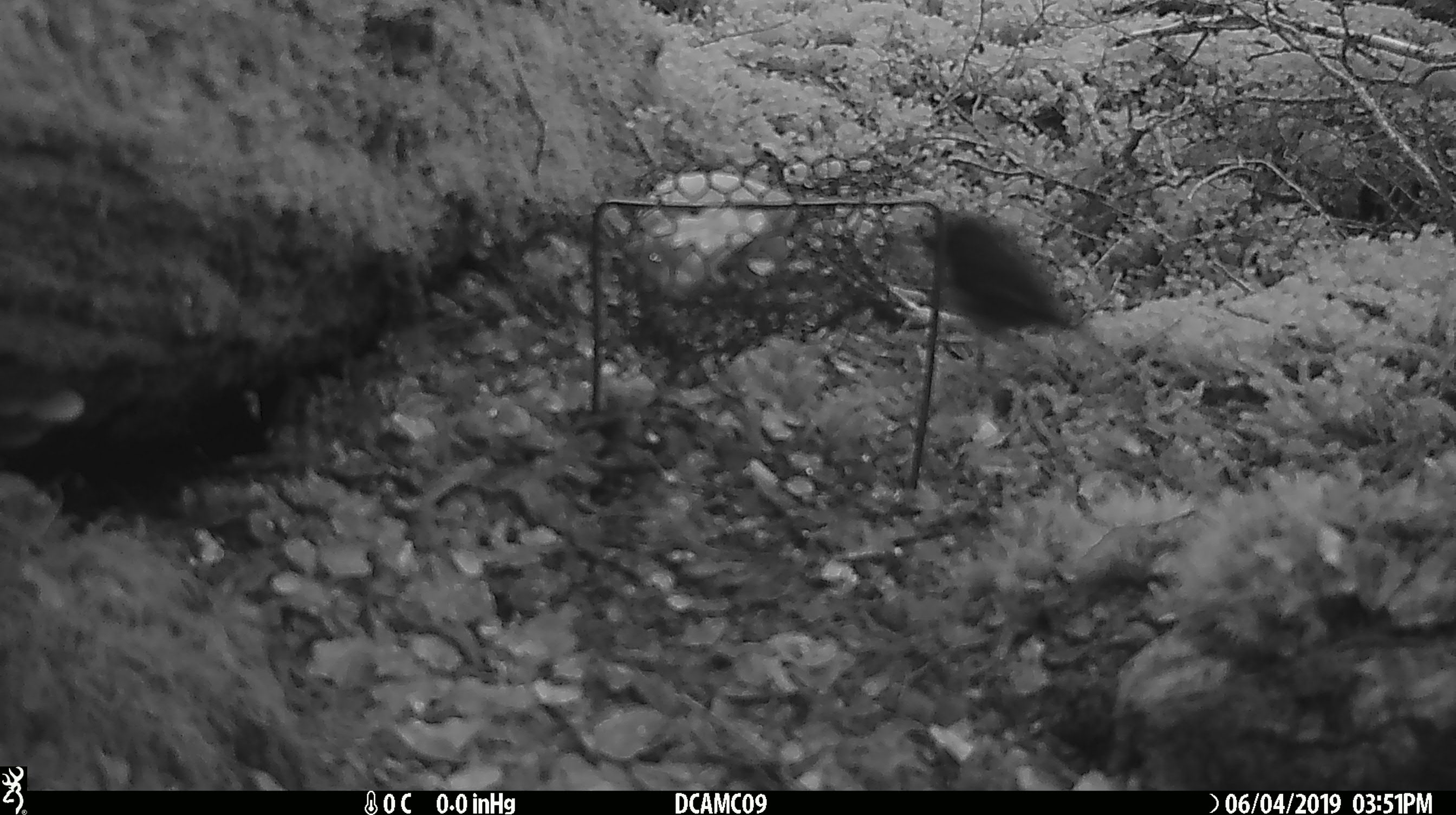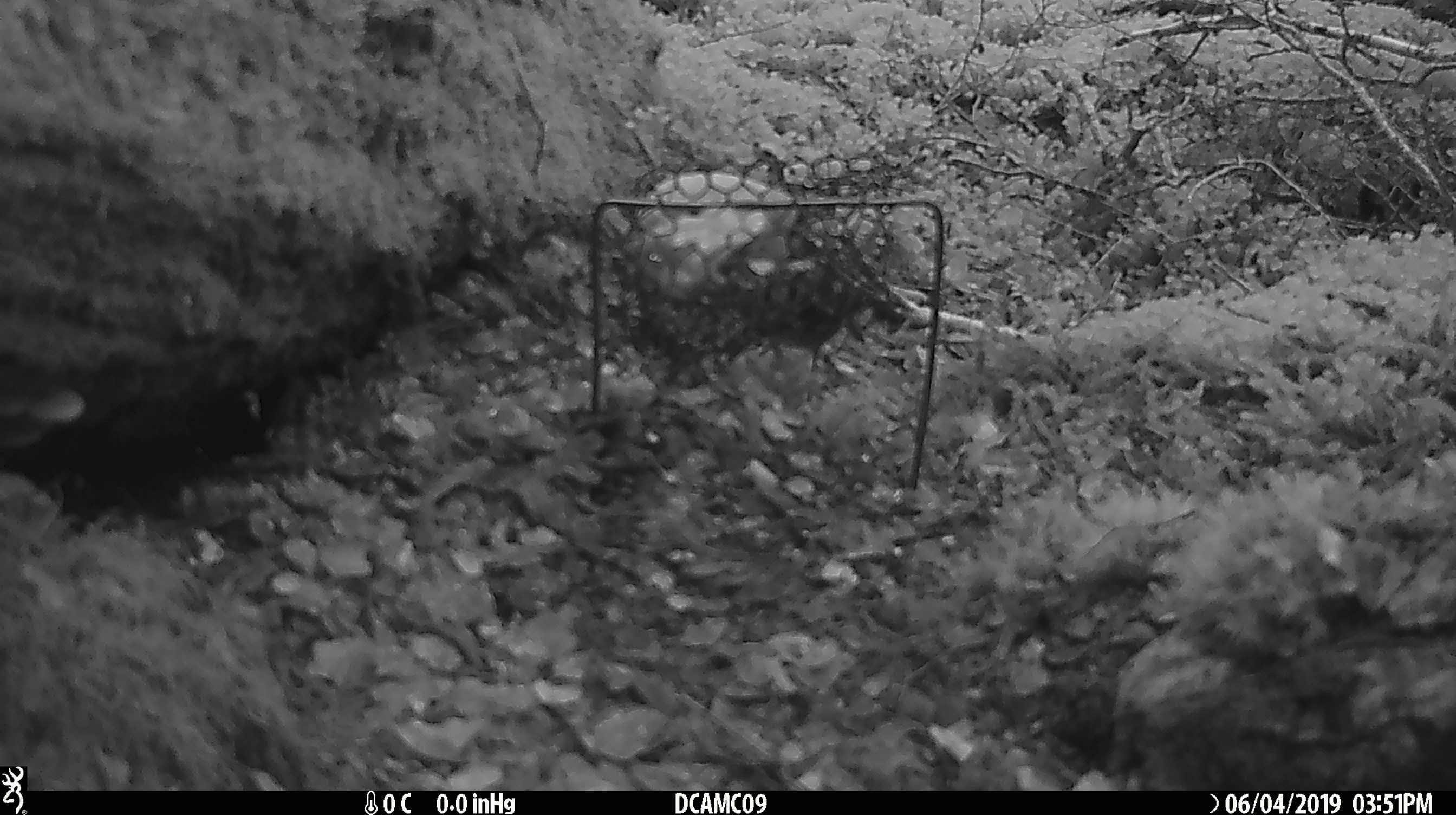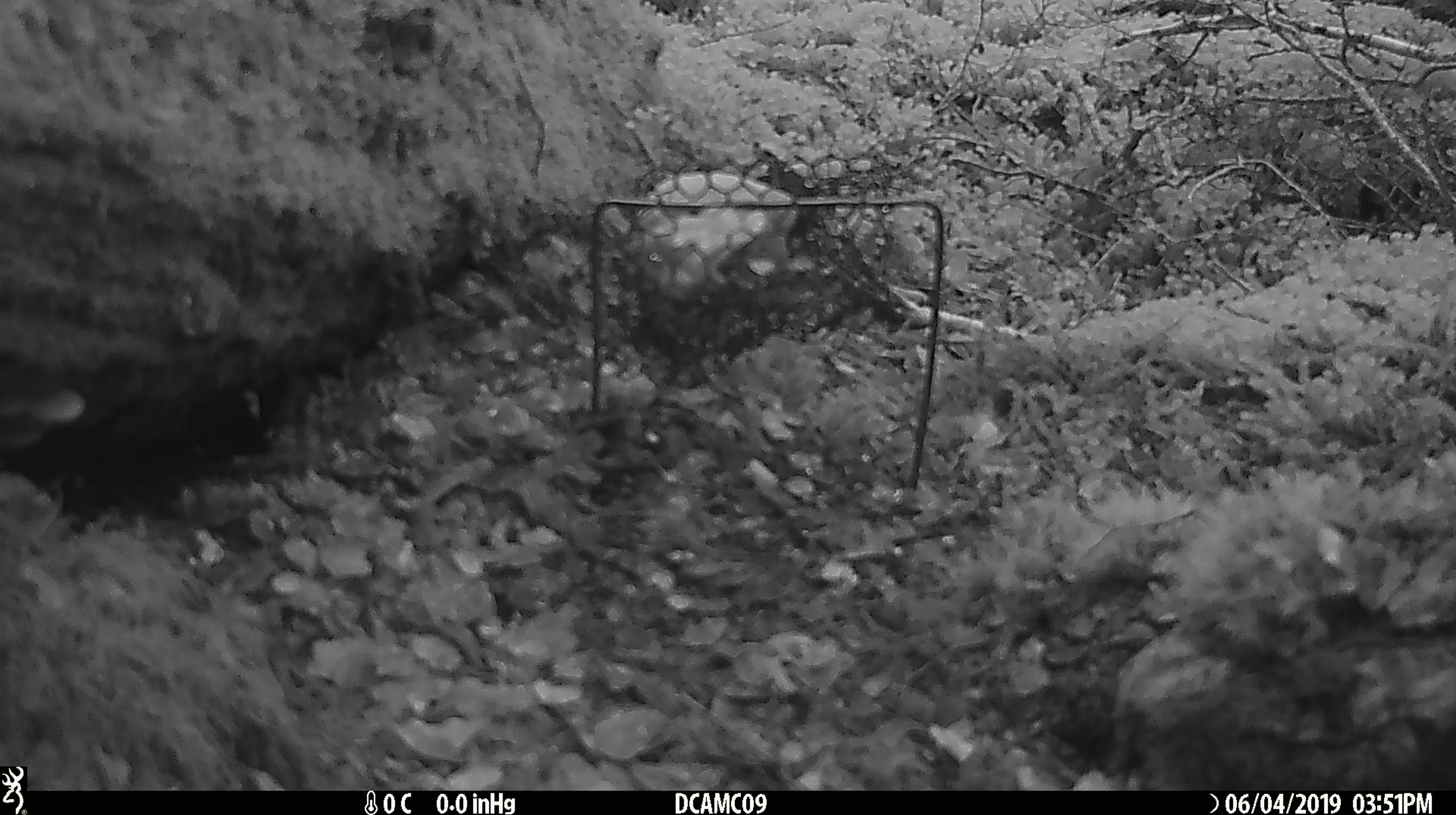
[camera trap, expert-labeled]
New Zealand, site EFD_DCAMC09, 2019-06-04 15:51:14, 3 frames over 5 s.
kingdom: Animalia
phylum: Chordata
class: Aves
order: Passeriformes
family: Petroicidae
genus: Petroica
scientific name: Petroica australis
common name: new zealand robin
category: robin